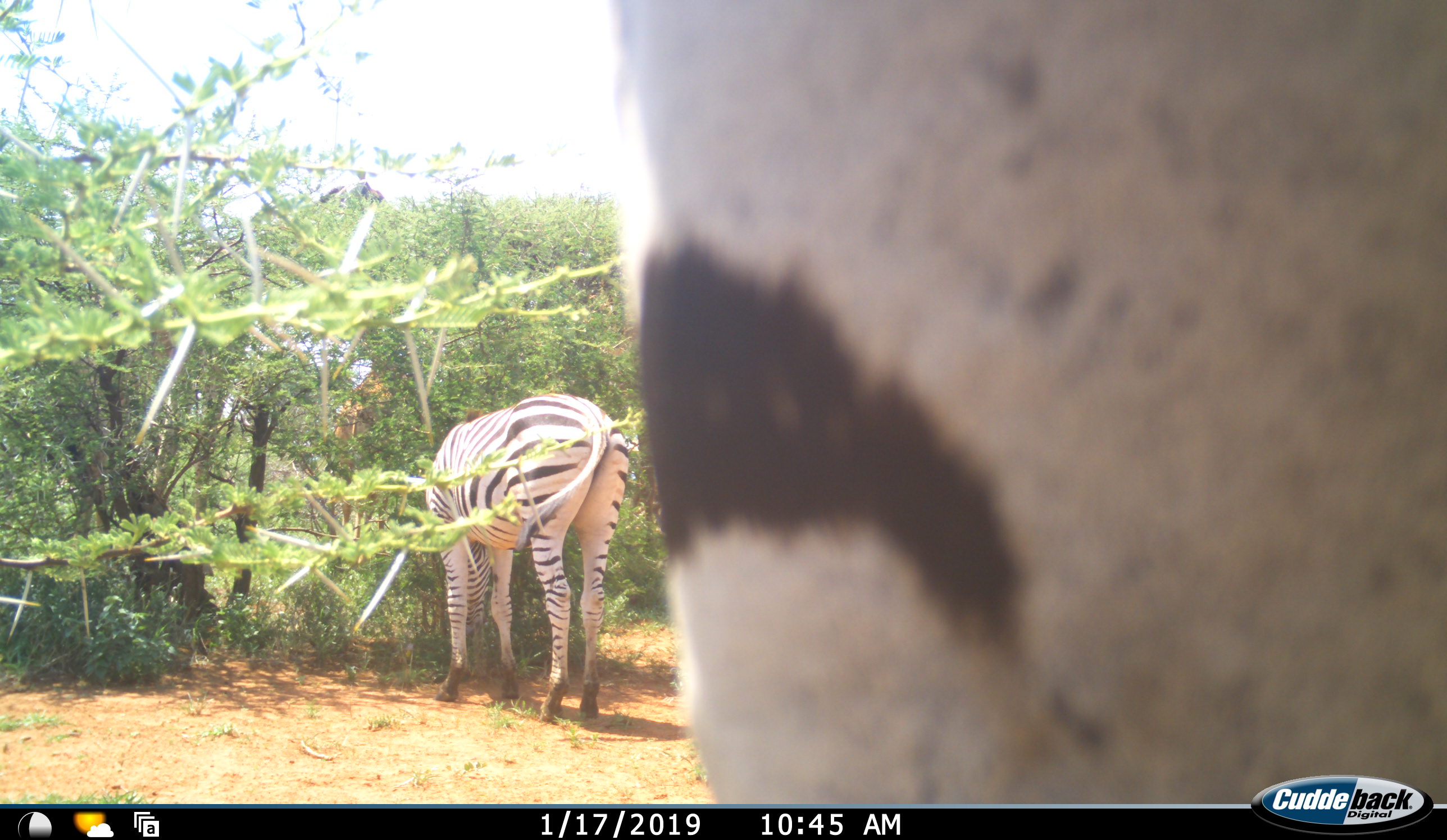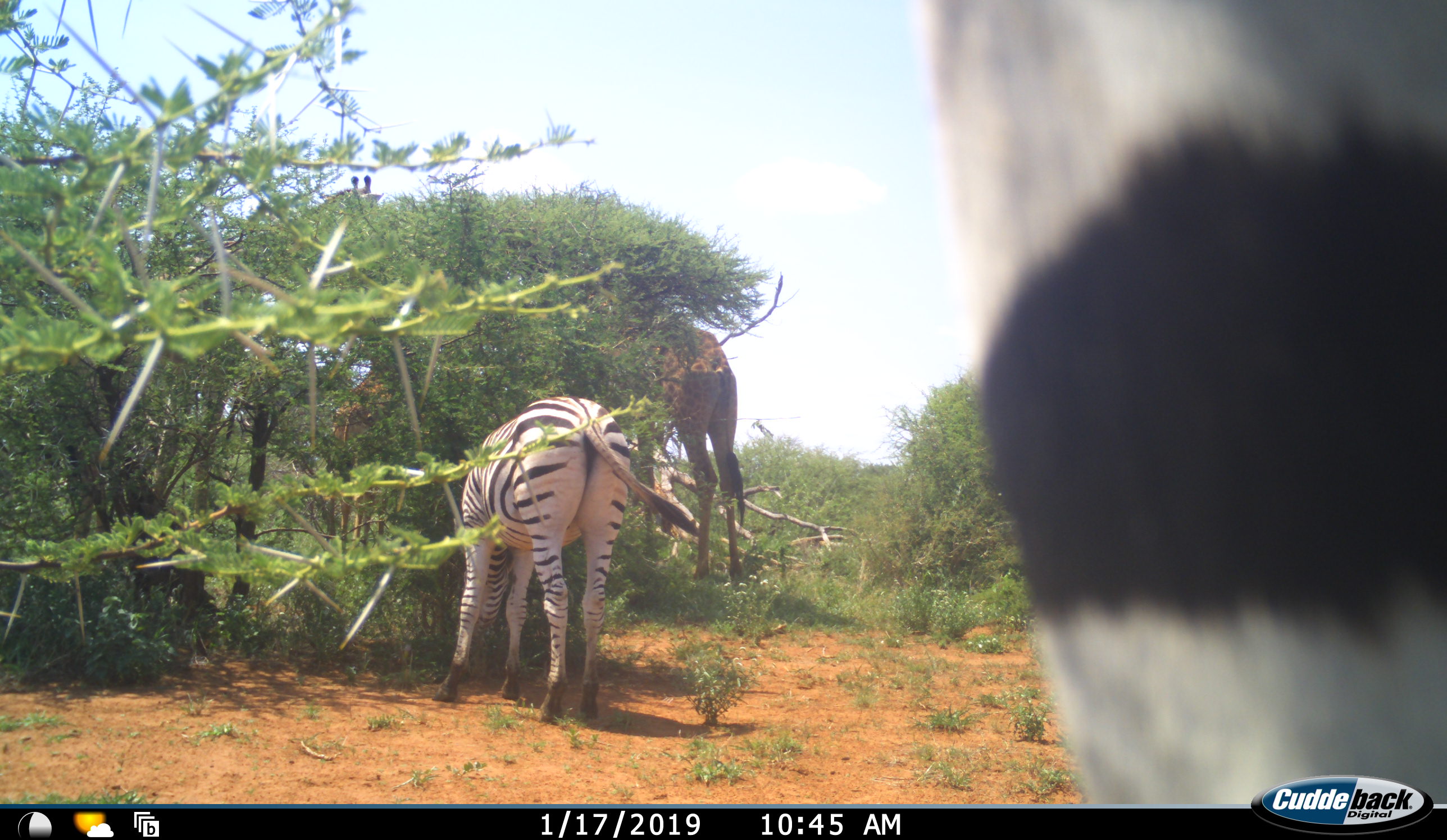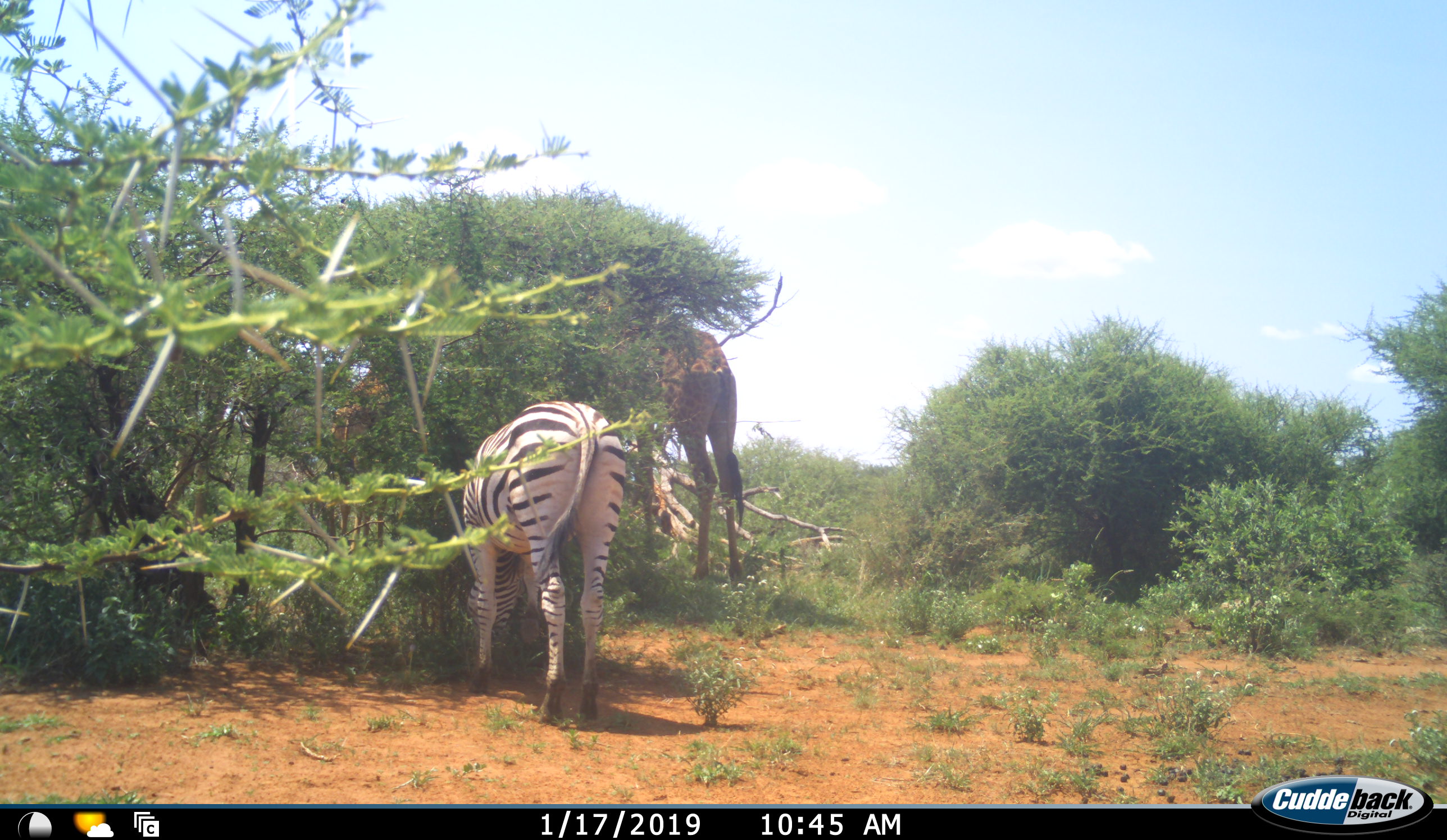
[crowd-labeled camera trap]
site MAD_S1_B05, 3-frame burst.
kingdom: Animalia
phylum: Chordata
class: Mammalia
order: Artiodactyla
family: Giraffidae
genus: Giraffa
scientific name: Giraffa camelopardalis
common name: giraffe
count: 2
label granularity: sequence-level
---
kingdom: Animalia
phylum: Chordata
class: Mammalia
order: Perissodactyla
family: Equidae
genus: Equus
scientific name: Equus quagga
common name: plains zebra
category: zebraplains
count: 2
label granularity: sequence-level